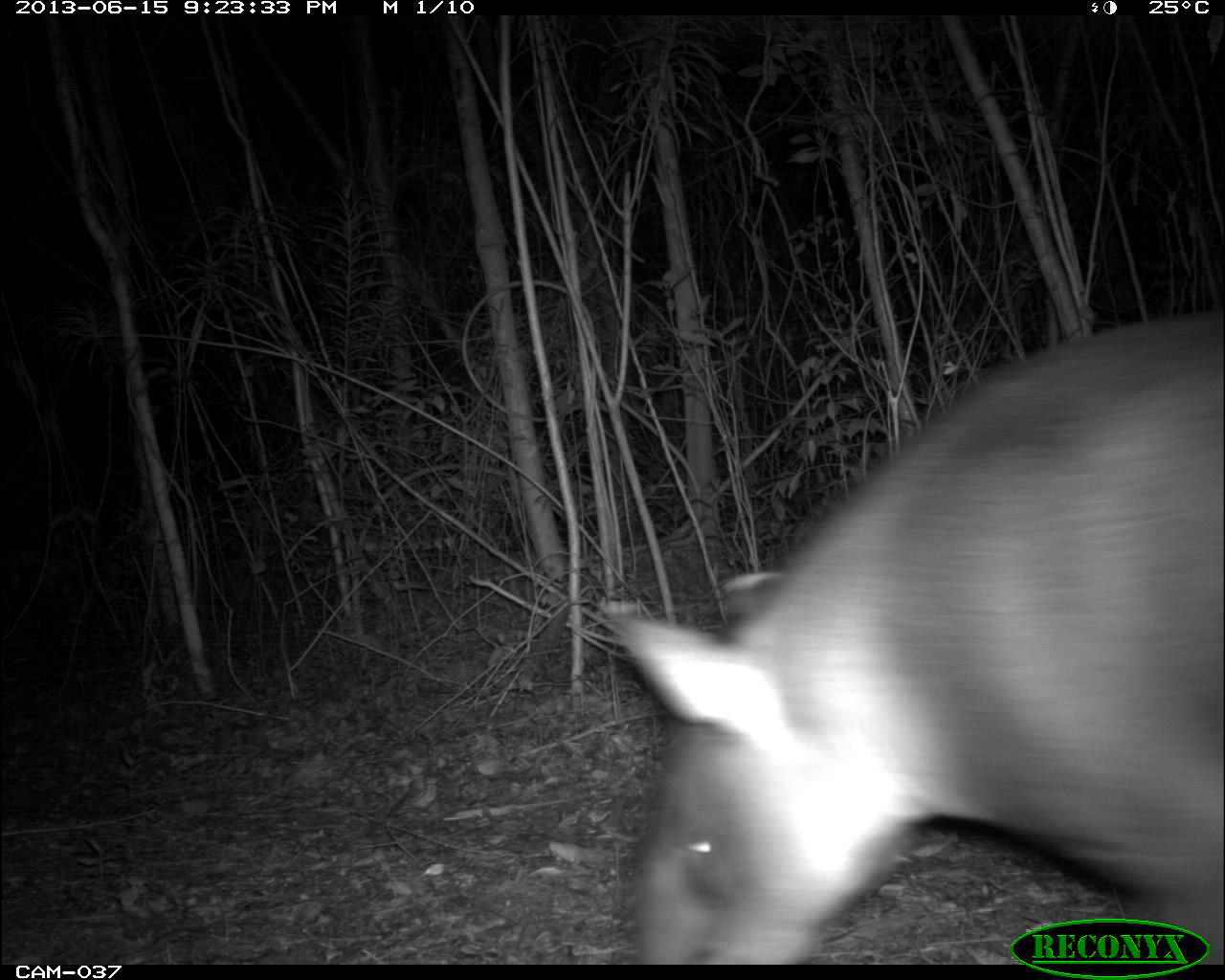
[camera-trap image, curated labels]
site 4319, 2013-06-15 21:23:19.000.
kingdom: Animalia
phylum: Chordata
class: Mammalia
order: Perissodactyla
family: Tapiridae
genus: Tapirus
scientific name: Tapirus bairdii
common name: baird's tapir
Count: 1.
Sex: male.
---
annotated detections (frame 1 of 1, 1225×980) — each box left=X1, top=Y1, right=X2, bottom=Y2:
tapirus bairdii: left=613, top=334, right=1225, bottom=964